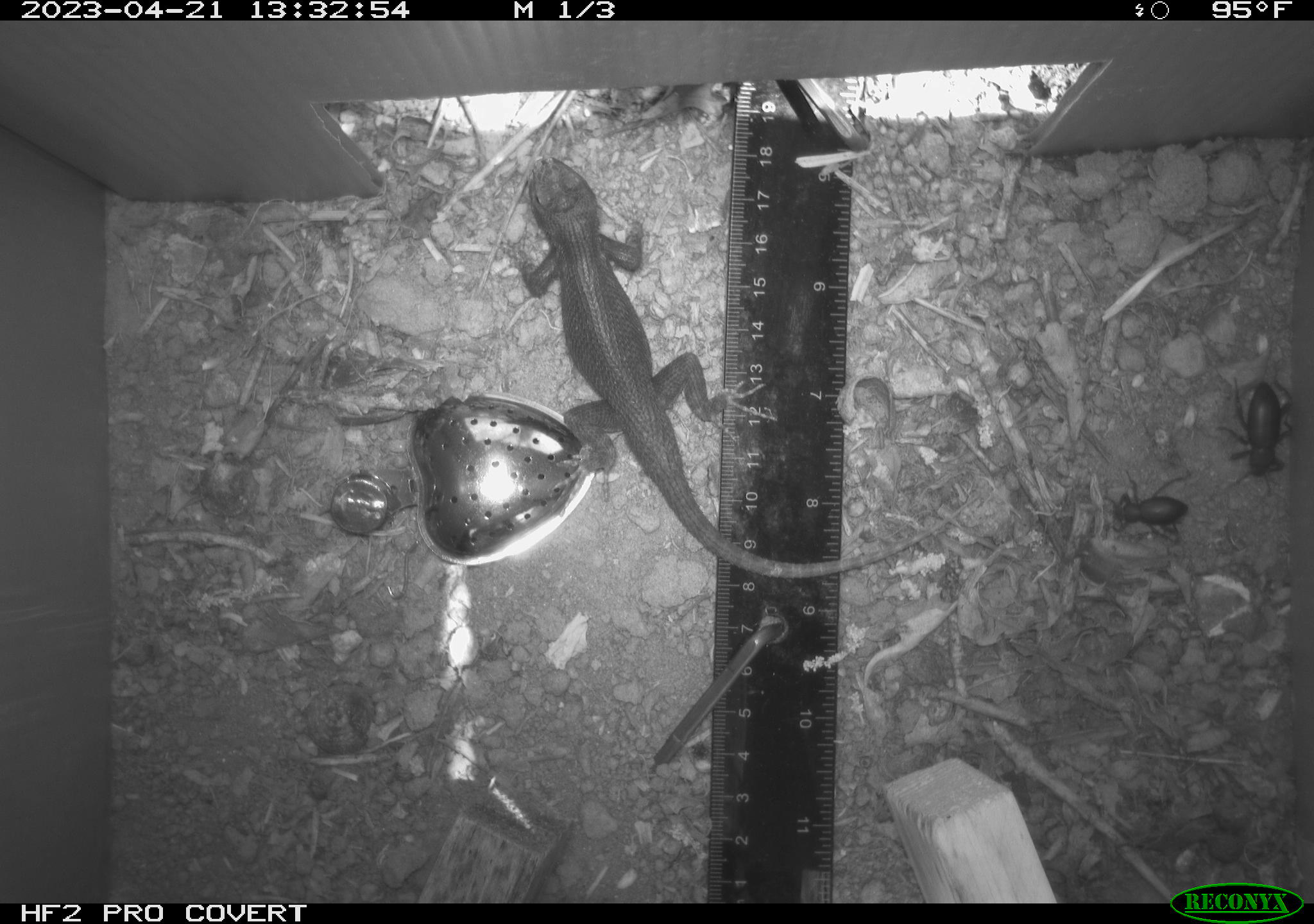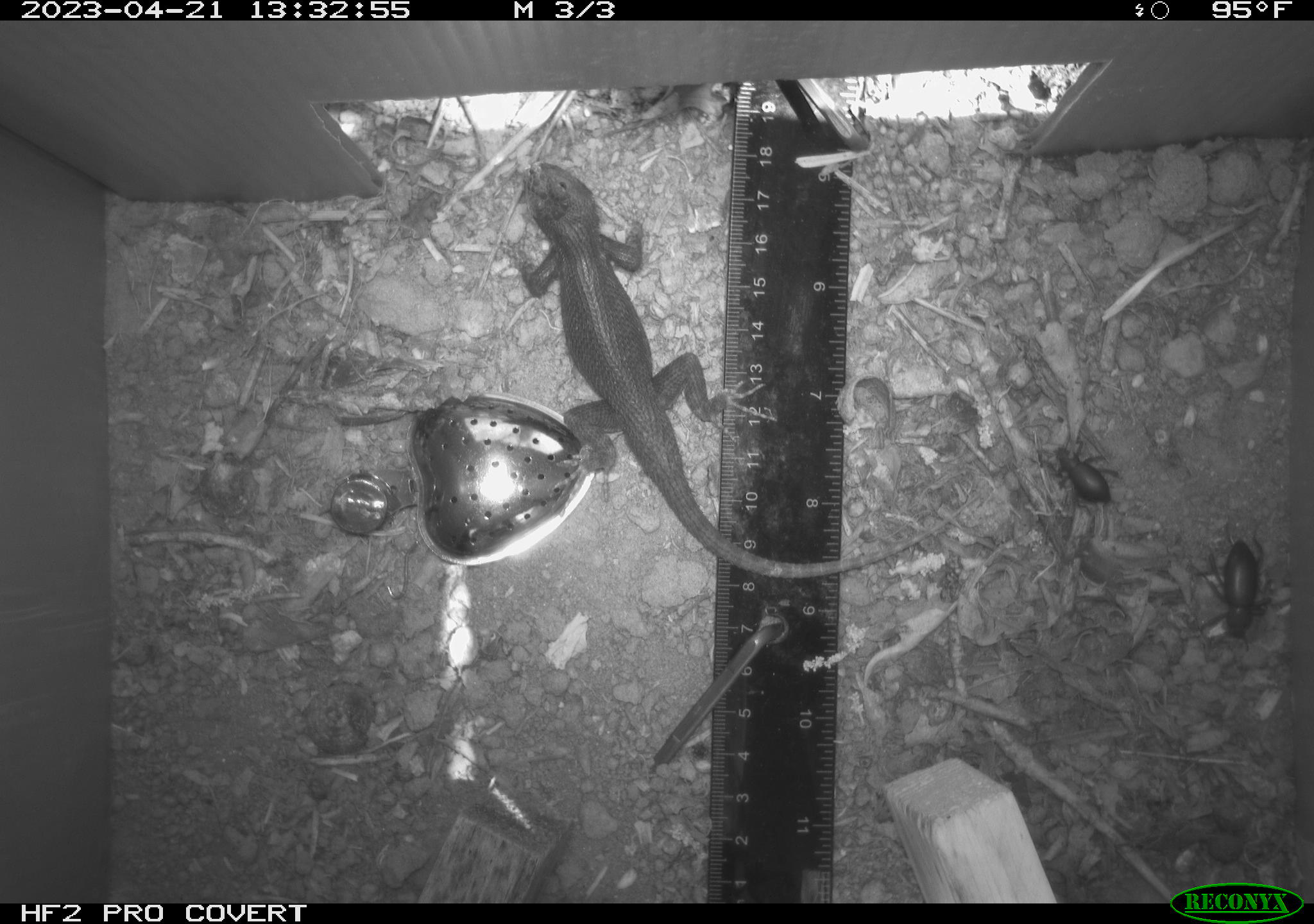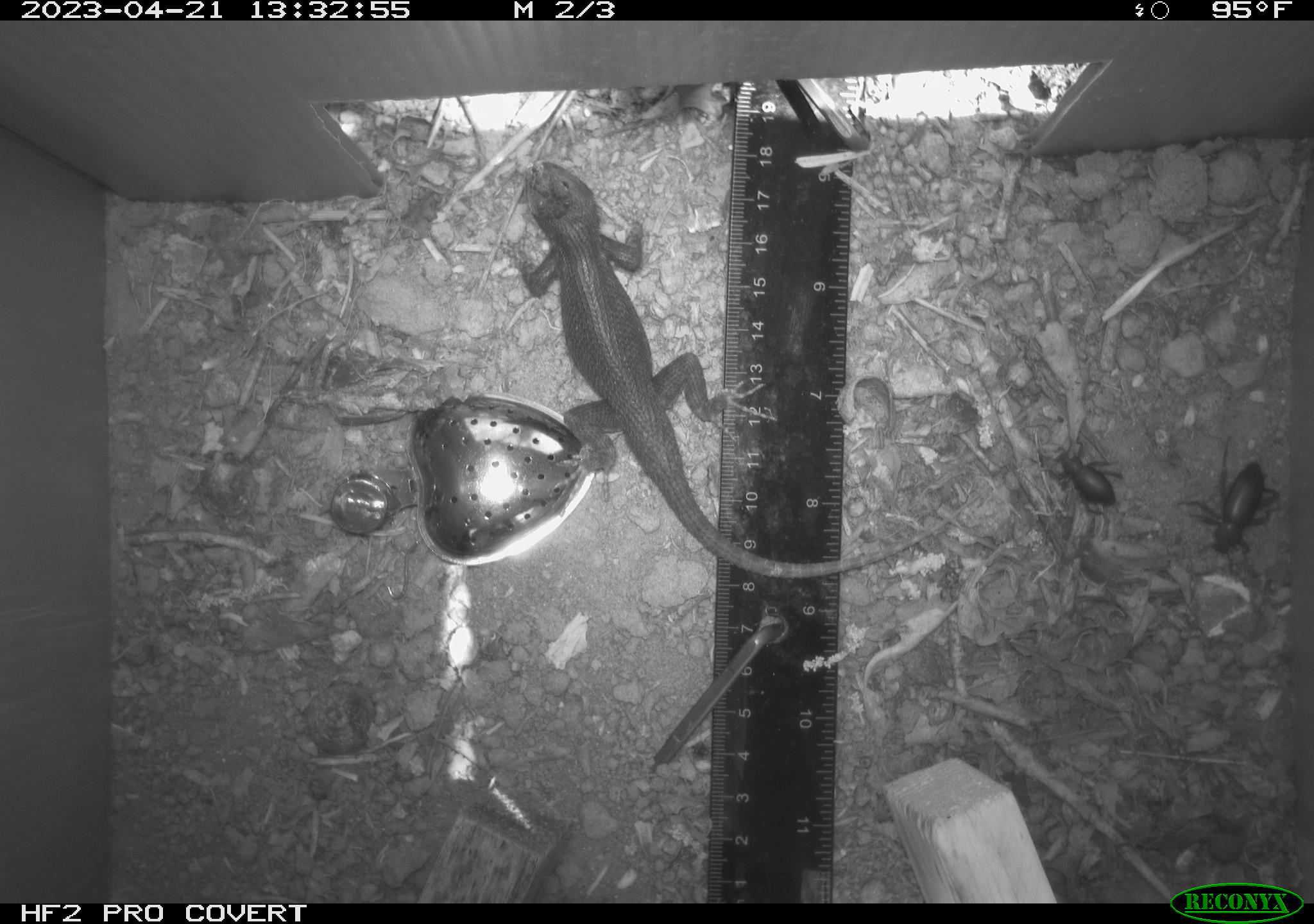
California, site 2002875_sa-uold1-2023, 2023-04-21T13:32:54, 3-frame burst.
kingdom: Animalia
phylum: Arthropoda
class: Insecta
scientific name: Insecta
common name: insect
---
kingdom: Animalia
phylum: Chordata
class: Reptilia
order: Squamata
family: Phrynosomatidae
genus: Sceloporus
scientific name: Sceloporus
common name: spiny lizards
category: sceloporus species